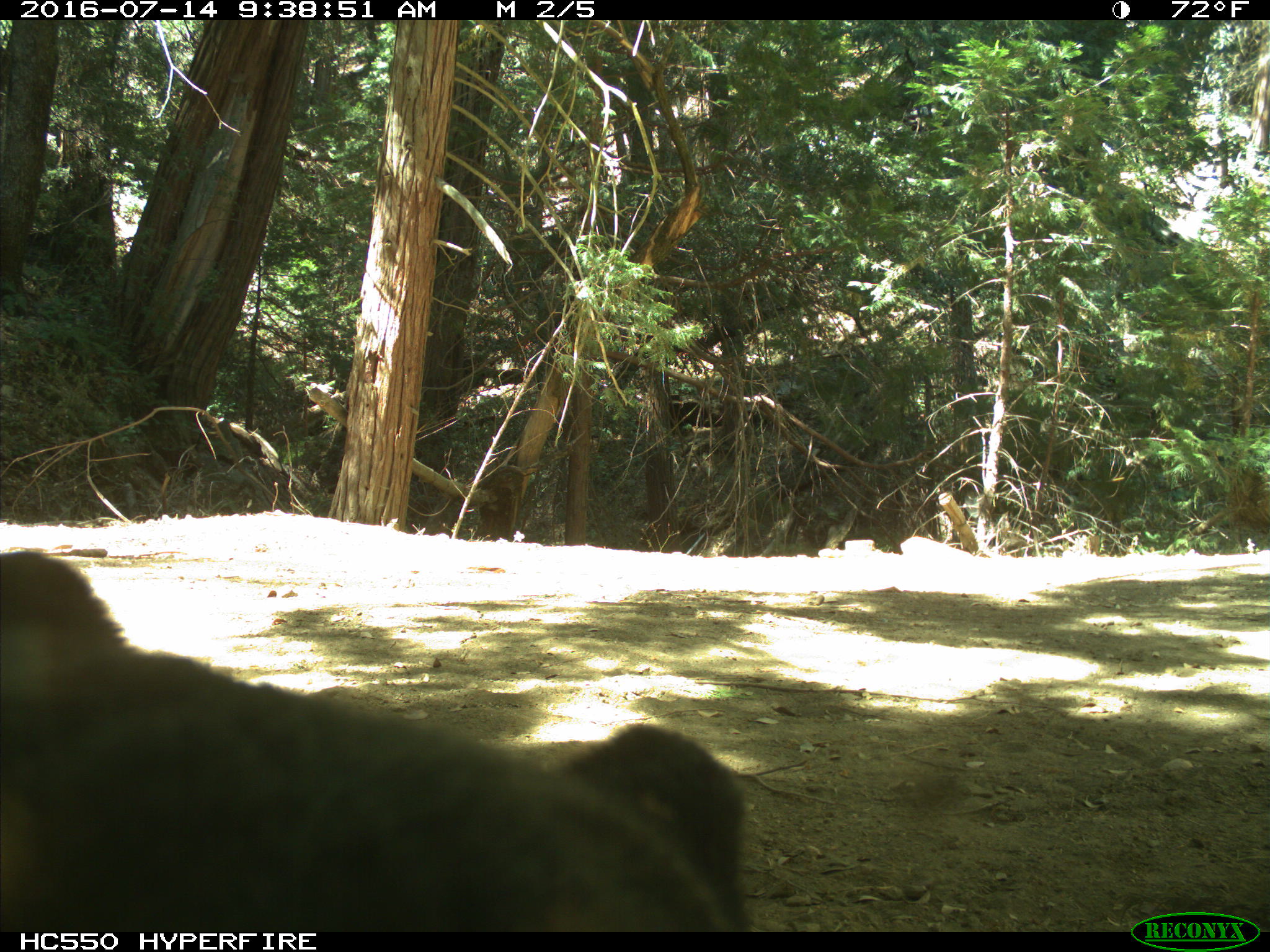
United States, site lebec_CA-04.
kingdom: Animalia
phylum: Chordata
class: Mammalia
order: Carnivora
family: Ursidae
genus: Ursus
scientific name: Ursus americanus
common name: american black bear